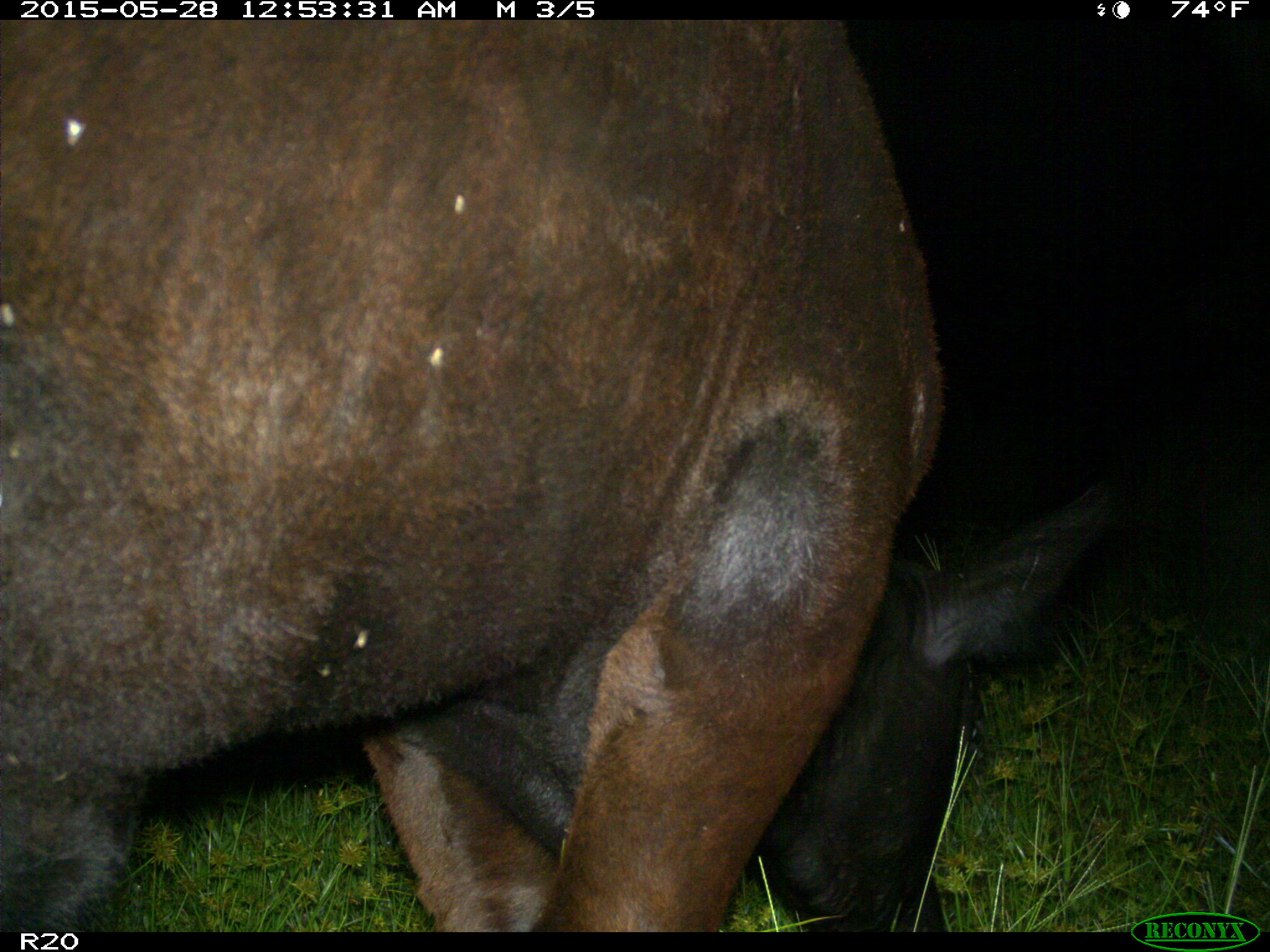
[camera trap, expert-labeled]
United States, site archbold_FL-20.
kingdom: Animalia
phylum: Chordata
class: Mammalia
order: Artiodactyla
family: Bovidae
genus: Bos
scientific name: Bos taurus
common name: domestic cow